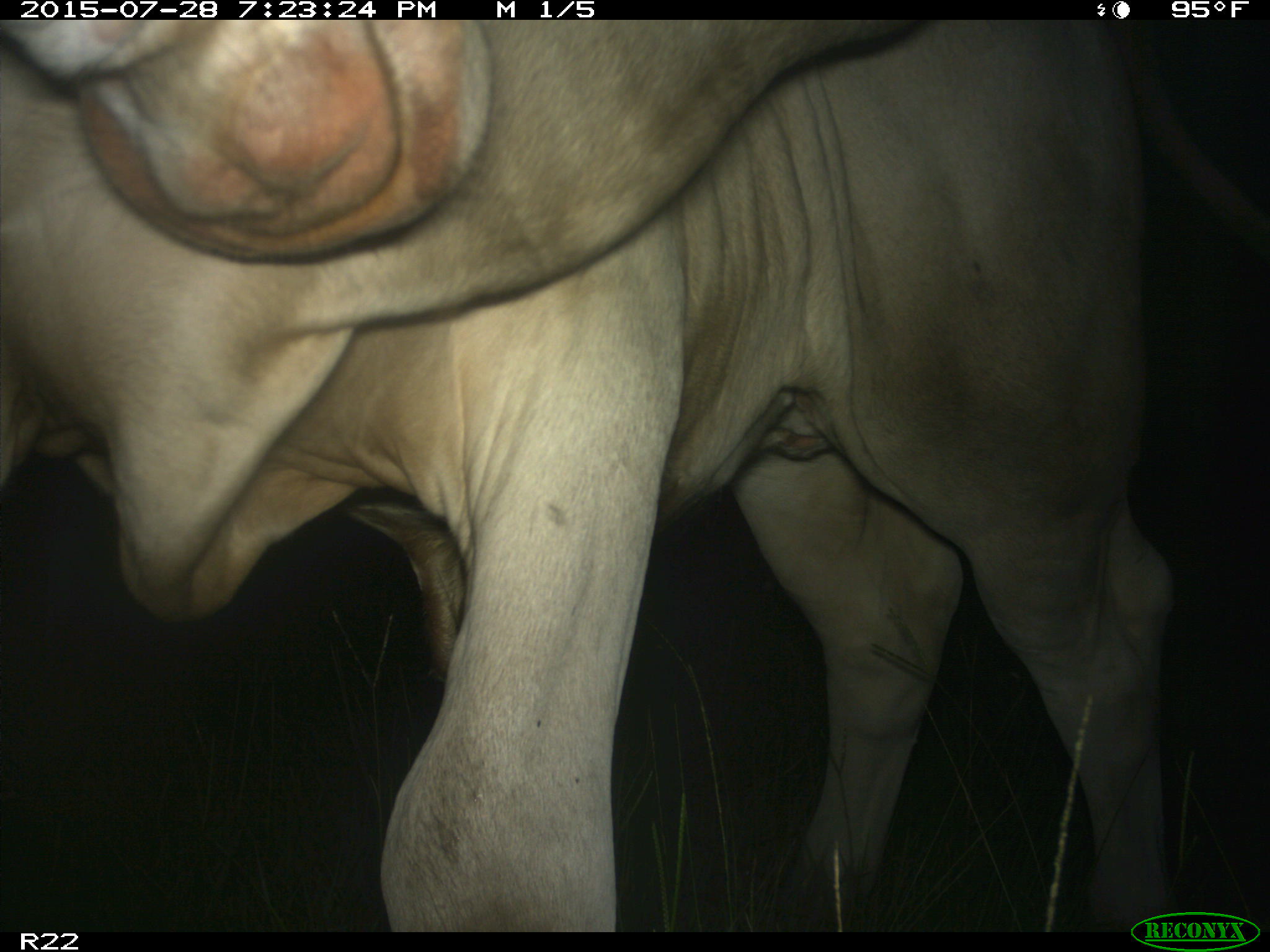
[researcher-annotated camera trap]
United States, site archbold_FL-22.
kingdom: Animalia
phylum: Chordata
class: Mammalia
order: Artiodactyla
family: Bovidae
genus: Bos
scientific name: Bos taurus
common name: domestic cow